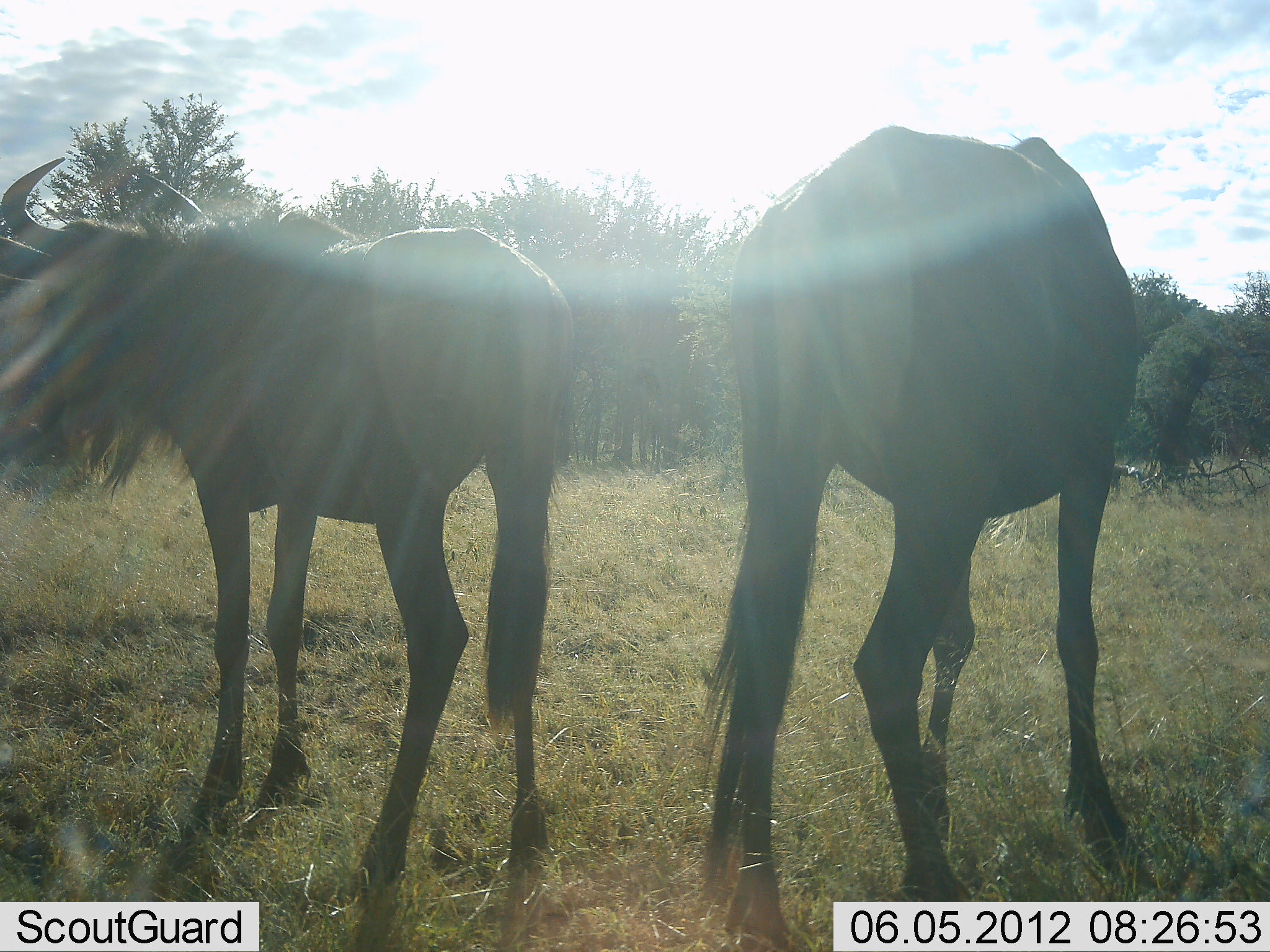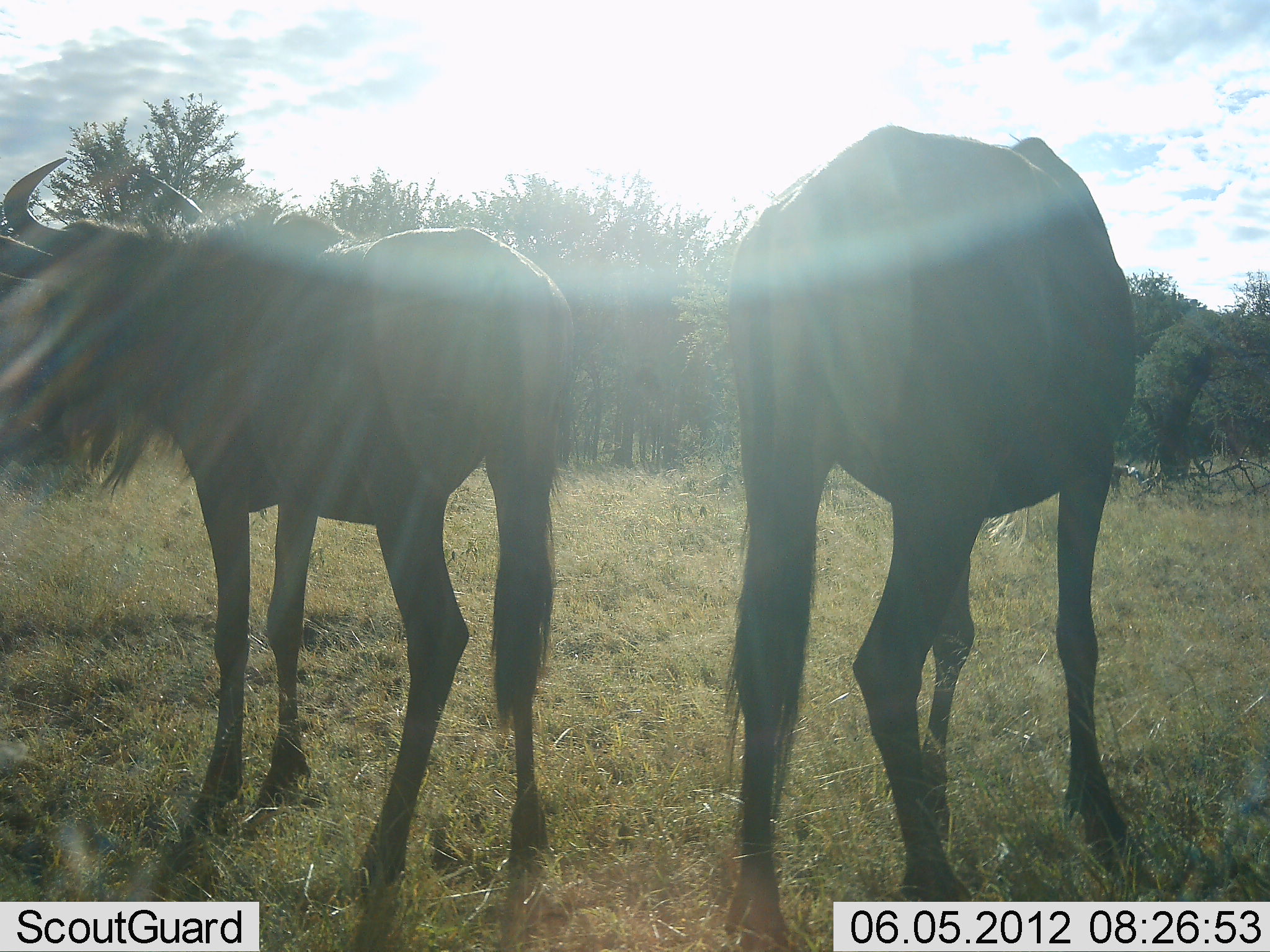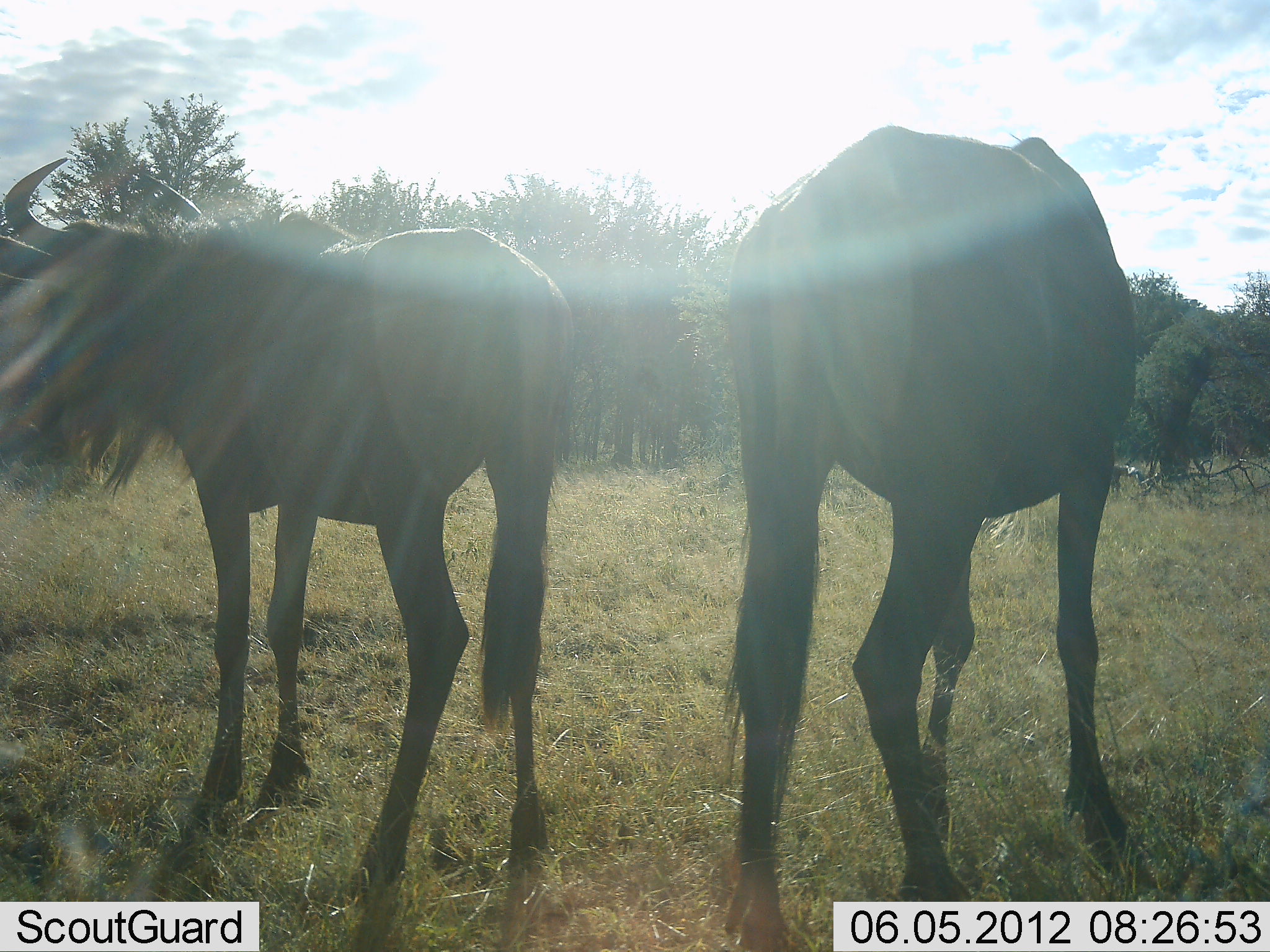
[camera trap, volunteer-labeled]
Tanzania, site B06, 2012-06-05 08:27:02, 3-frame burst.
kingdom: Animalia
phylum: Chordata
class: Mammalia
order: Artiodactyla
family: Bovidae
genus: Connochaetes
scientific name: Connochaetes taurinus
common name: blue wildebeest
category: wildebeest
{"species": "wildebeest (blue wildebeest) (Connochaetes taurinus)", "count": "2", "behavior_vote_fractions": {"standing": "100%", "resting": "0%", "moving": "0%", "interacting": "0%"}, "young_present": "0%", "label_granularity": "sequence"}